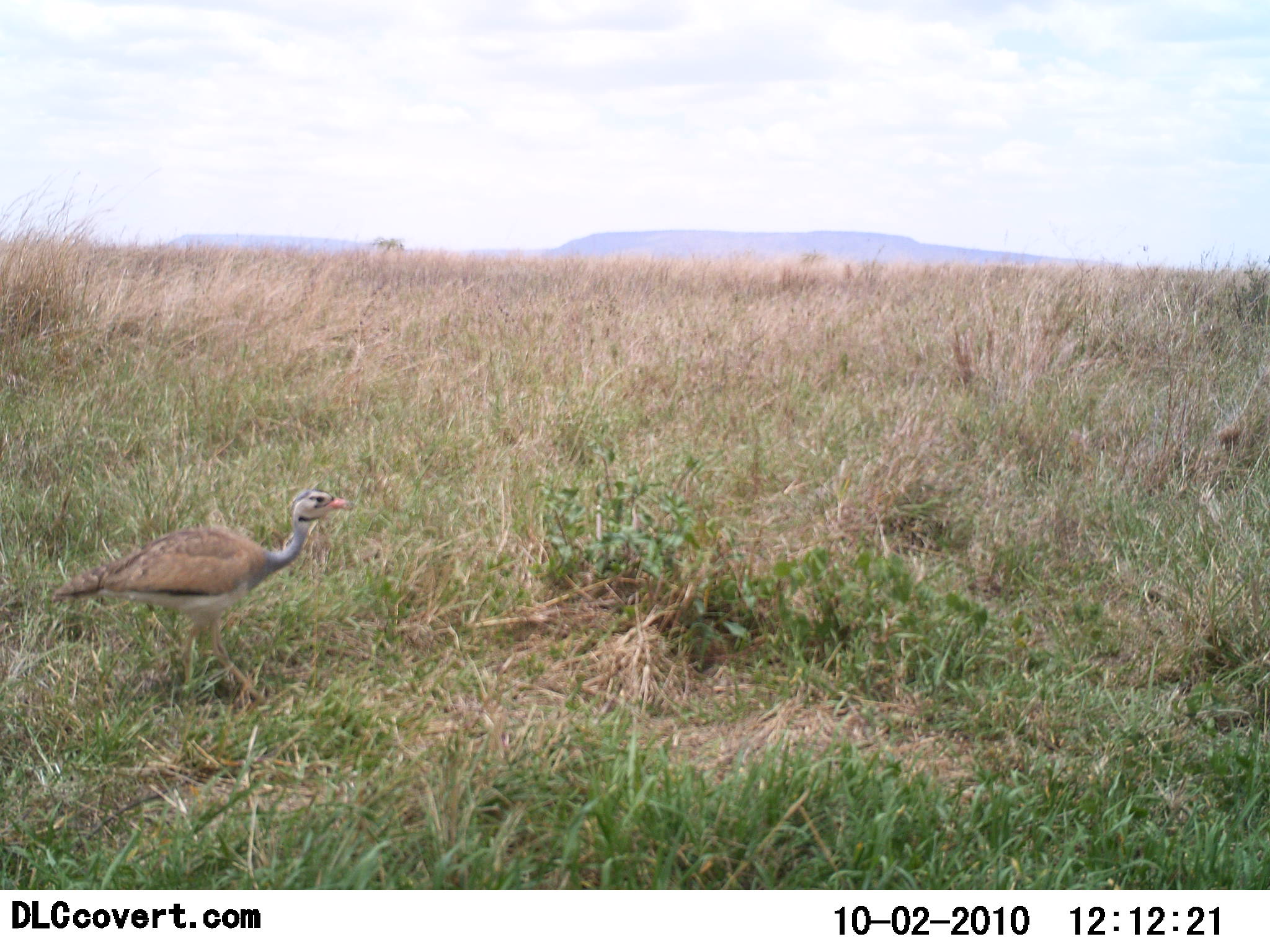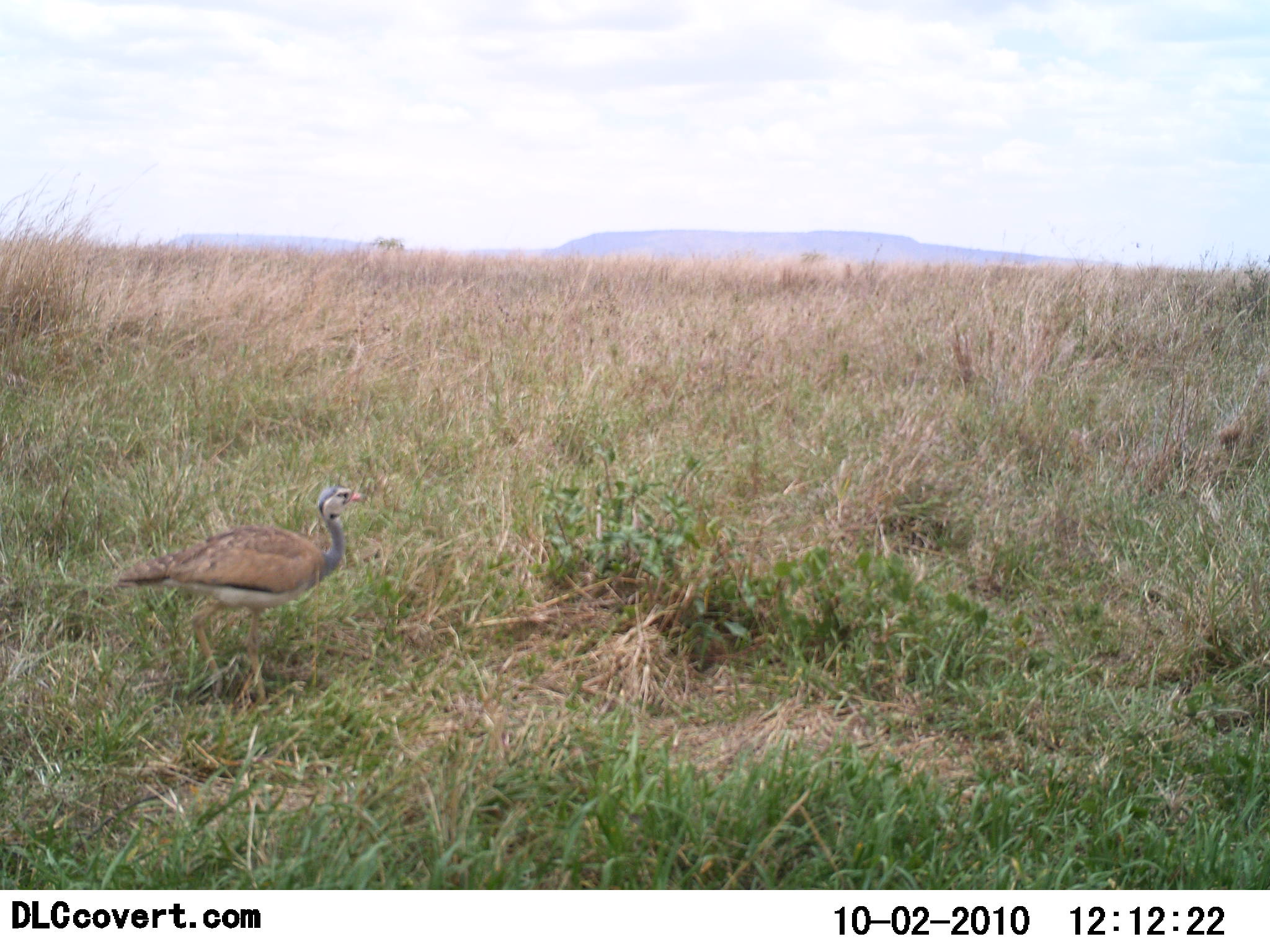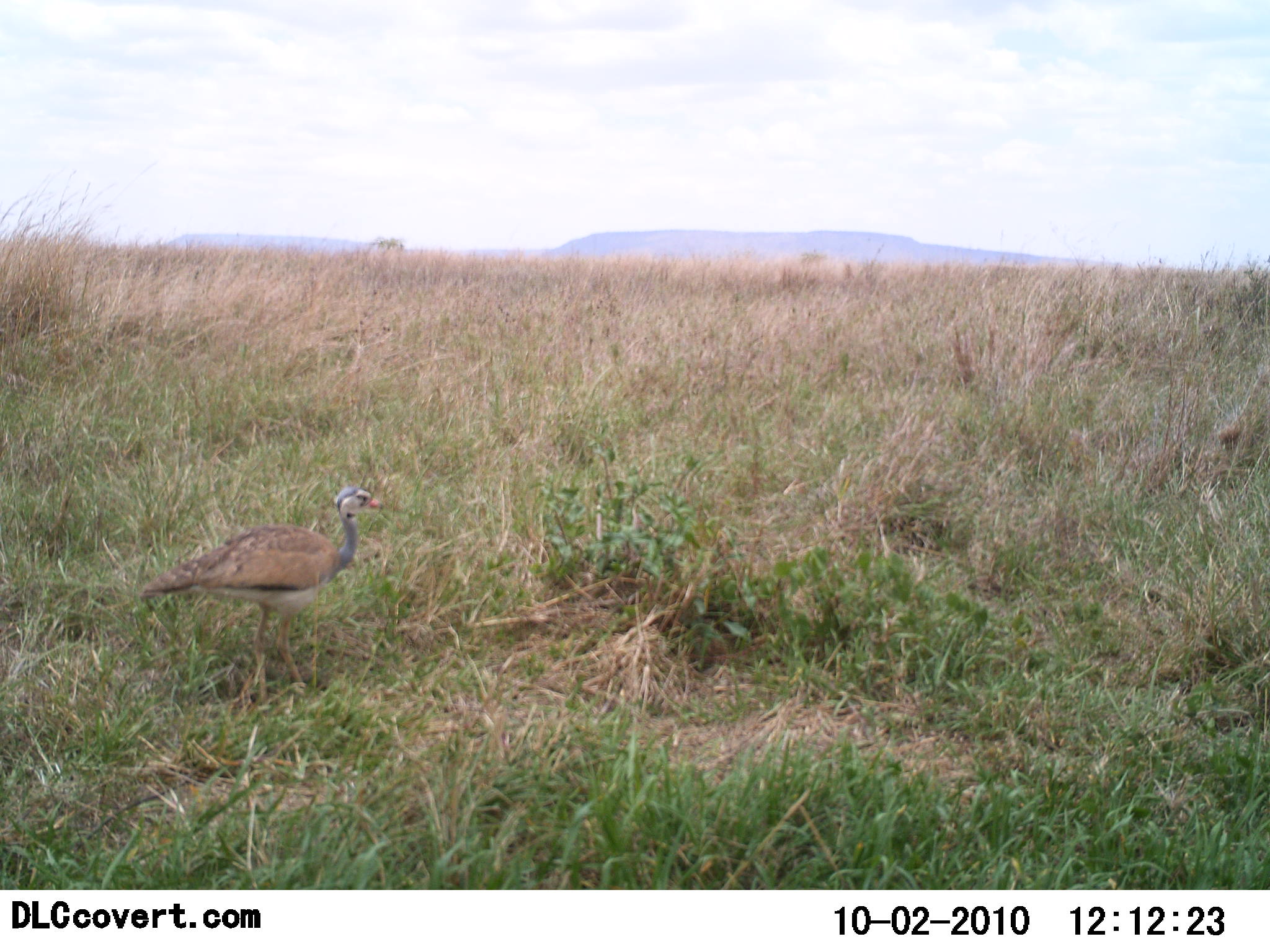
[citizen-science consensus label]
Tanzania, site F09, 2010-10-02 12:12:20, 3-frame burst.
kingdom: Animalia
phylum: Chordata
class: Aves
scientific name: Aves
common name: bird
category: otherbird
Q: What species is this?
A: Otherbird (bird) (Aves).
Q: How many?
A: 1.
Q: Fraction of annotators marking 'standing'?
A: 27%.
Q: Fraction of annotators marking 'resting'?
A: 0%.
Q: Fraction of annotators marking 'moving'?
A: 80%.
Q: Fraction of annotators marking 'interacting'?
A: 0%.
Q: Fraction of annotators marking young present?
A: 0%.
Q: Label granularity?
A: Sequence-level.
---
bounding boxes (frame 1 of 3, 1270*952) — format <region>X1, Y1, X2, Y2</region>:
animal: <region>51, 488, 359, 719</region>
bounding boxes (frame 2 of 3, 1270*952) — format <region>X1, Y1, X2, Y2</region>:
animal: <region>116, 484, 368, 716</region>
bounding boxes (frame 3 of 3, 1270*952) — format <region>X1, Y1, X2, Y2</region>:
animal: <region>138, 486, 384, 705</region>